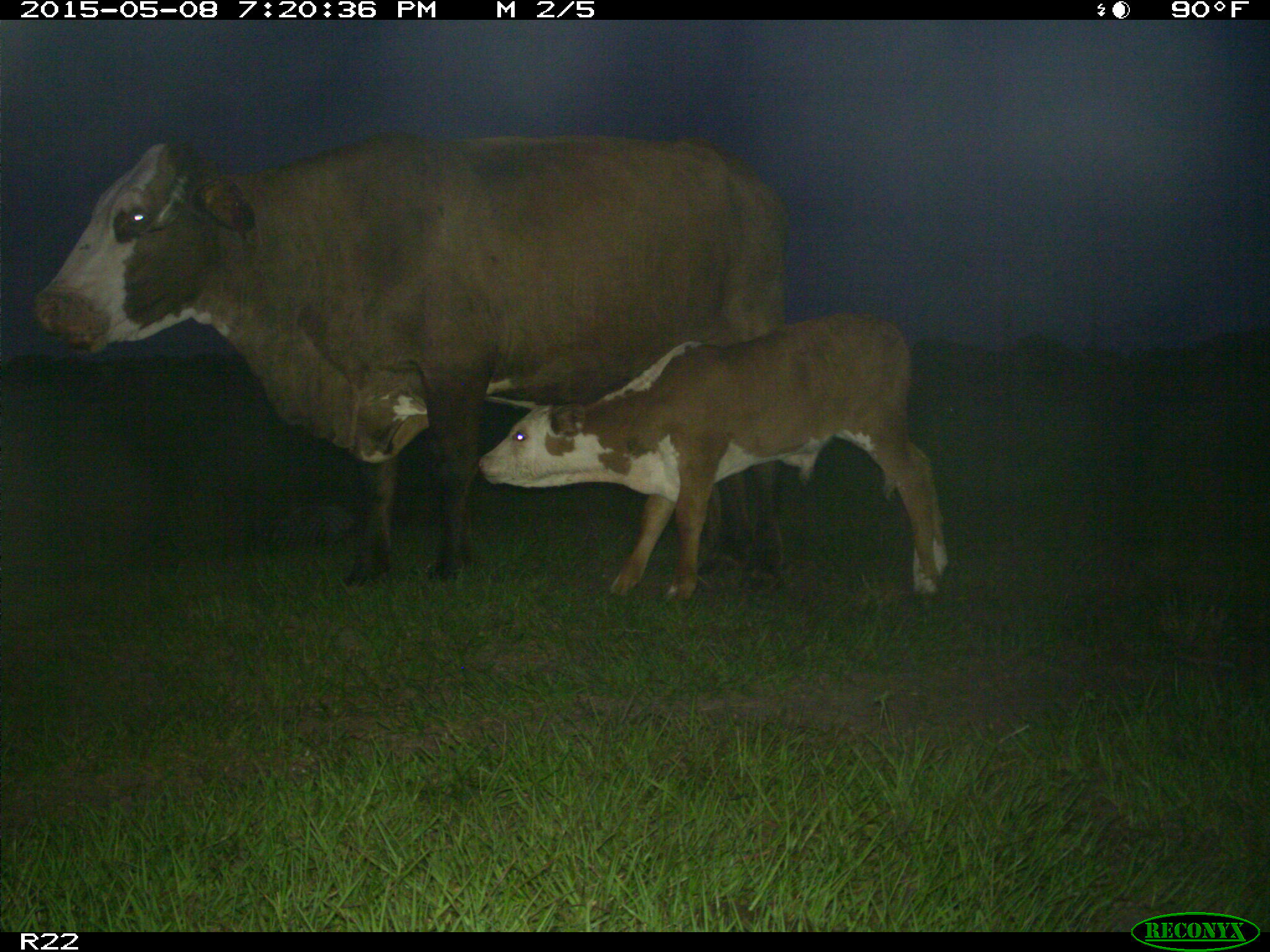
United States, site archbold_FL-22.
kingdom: Animalia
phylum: Chordata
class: Mammalia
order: Artiodactyla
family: Bovidae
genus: Bos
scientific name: Bos taurus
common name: domestic cow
Bos taurus (domestic cow).